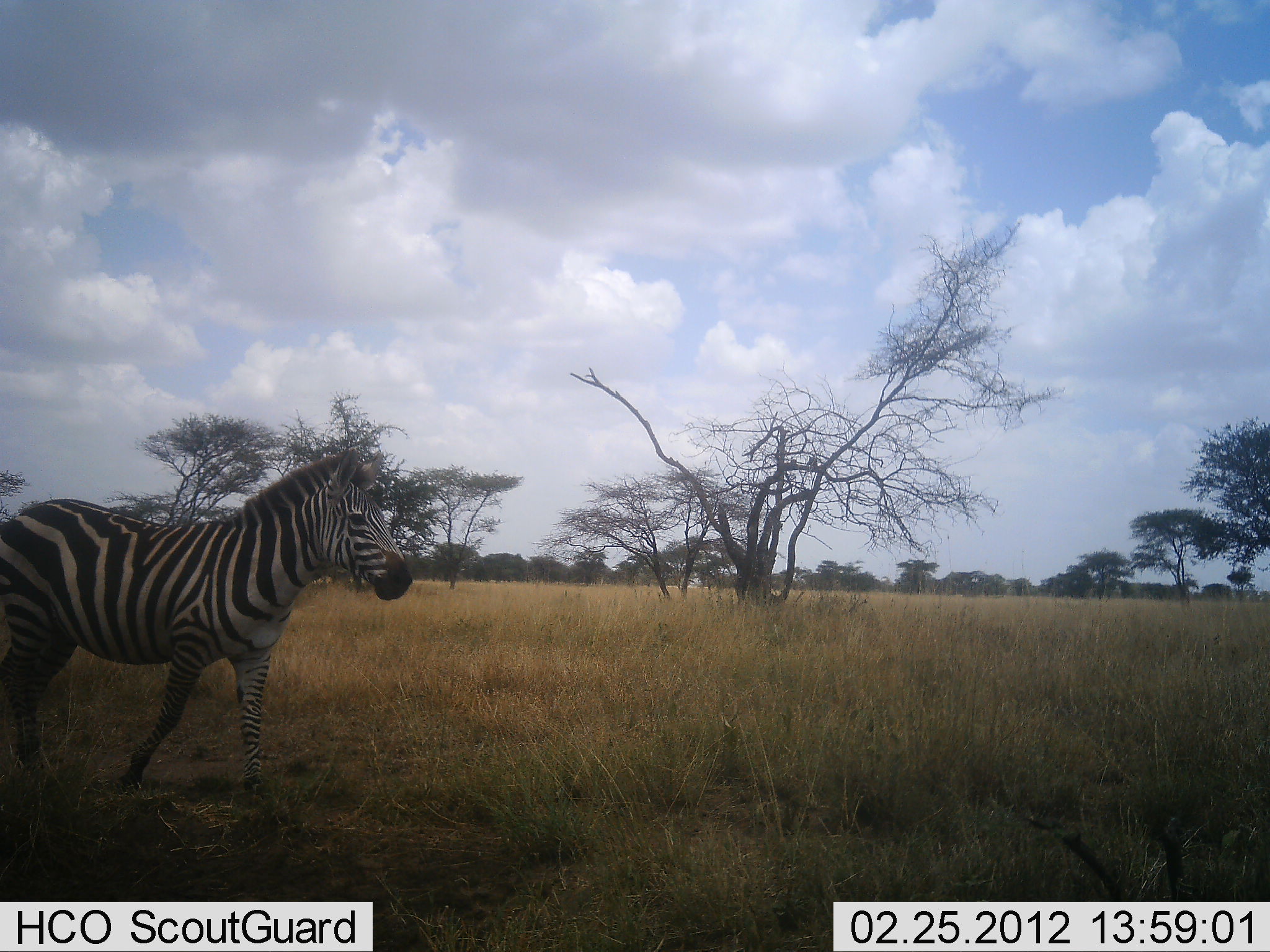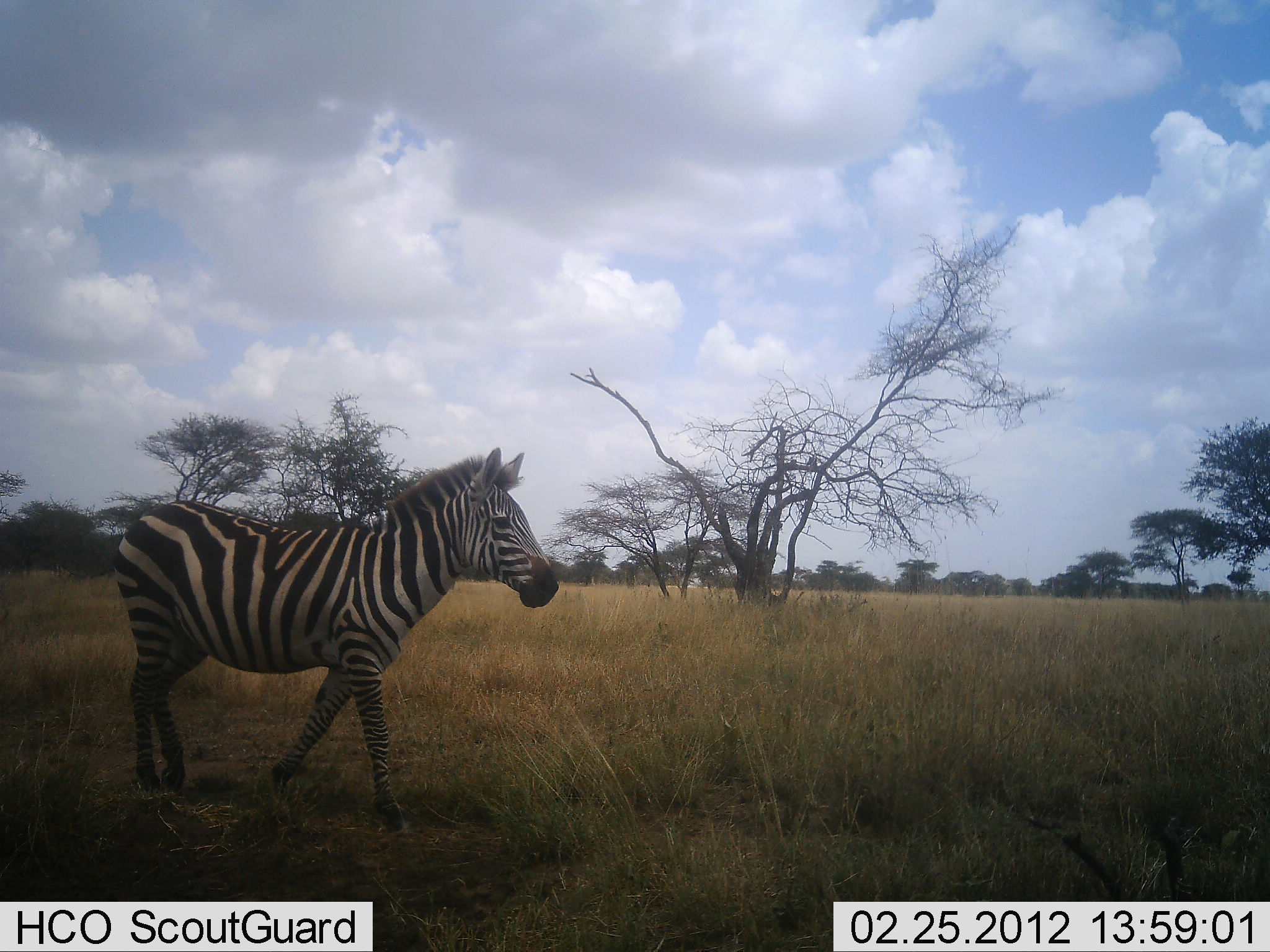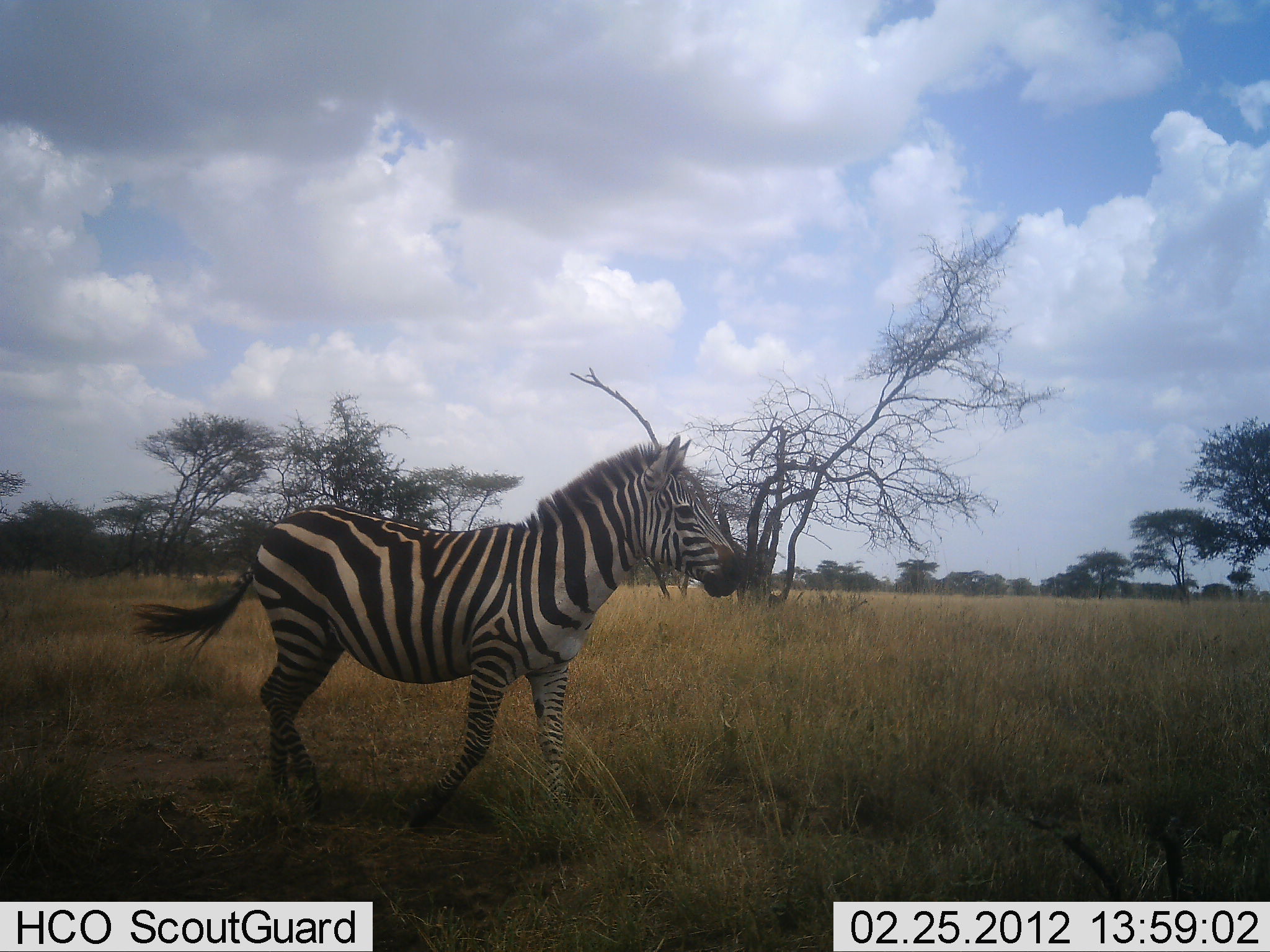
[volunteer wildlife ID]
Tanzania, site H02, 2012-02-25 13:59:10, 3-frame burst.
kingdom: Animalia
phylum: Chordata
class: Mammalia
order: Perissodactyla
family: Equidae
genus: Equus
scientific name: Equus quagga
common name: plains zebra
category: zebra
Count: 1.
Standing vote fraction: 0%.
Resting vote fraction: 0%.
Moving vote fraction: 100%.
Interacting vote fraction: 0%.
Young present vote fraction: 0%.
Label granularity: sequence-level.